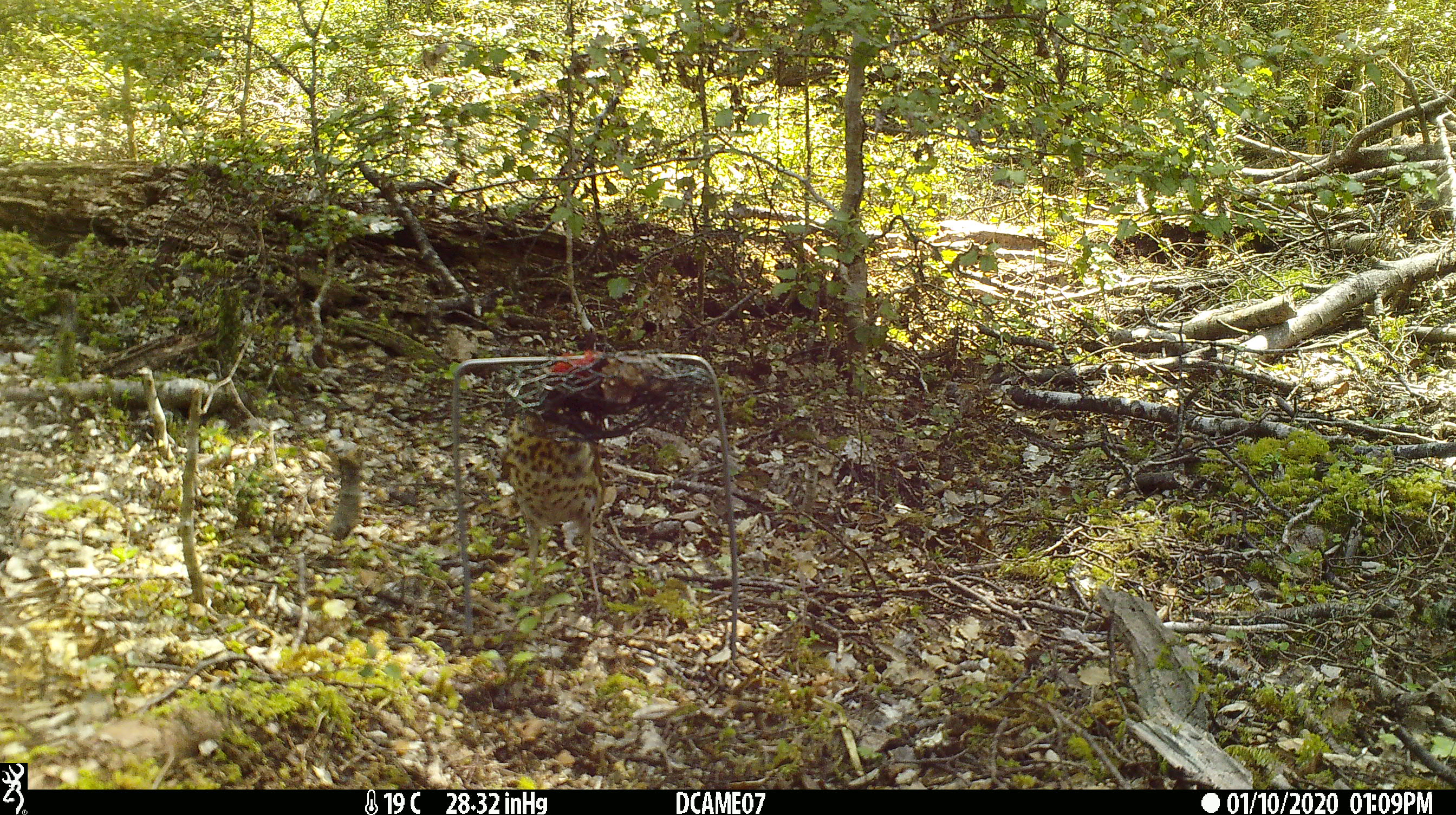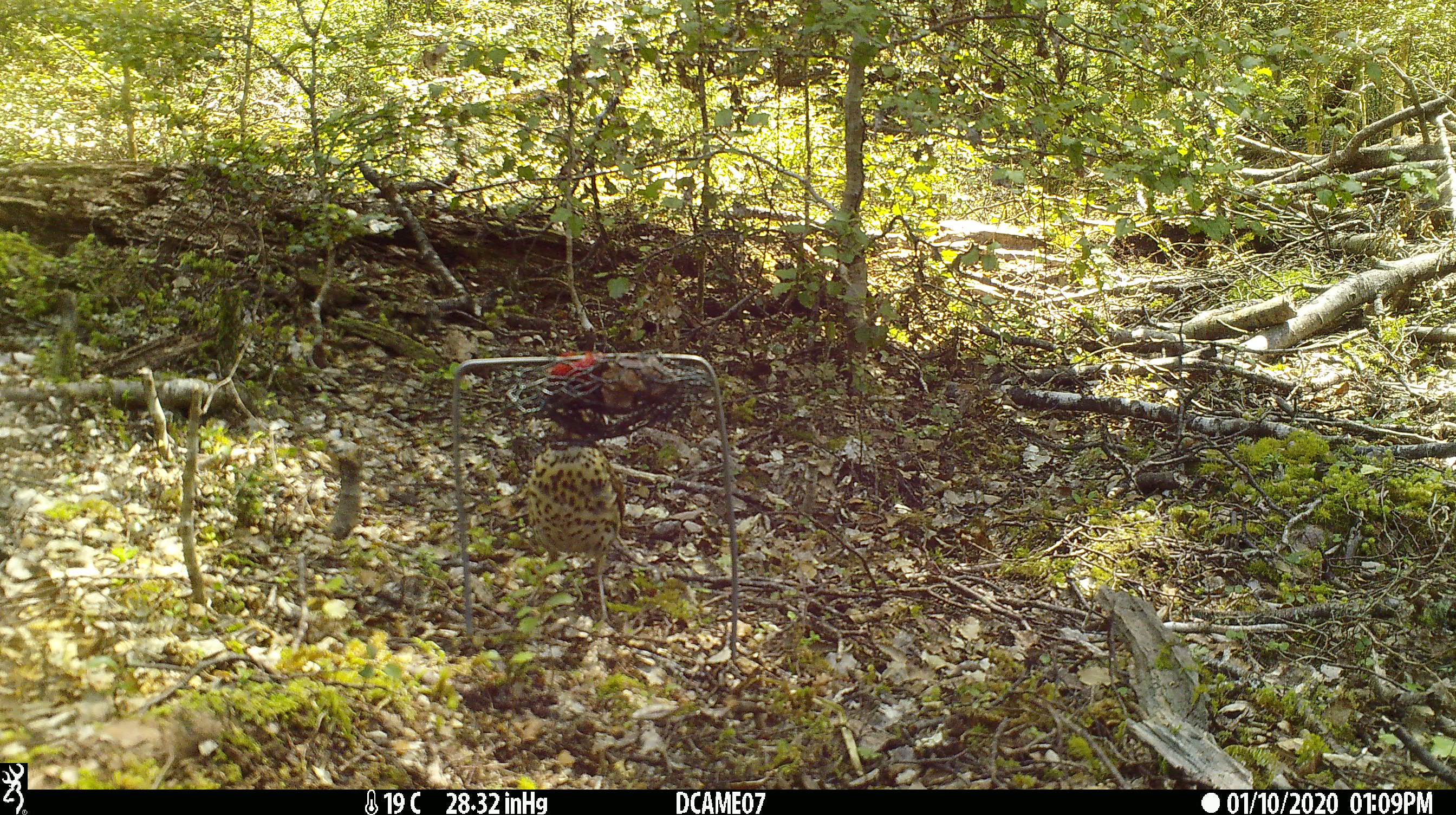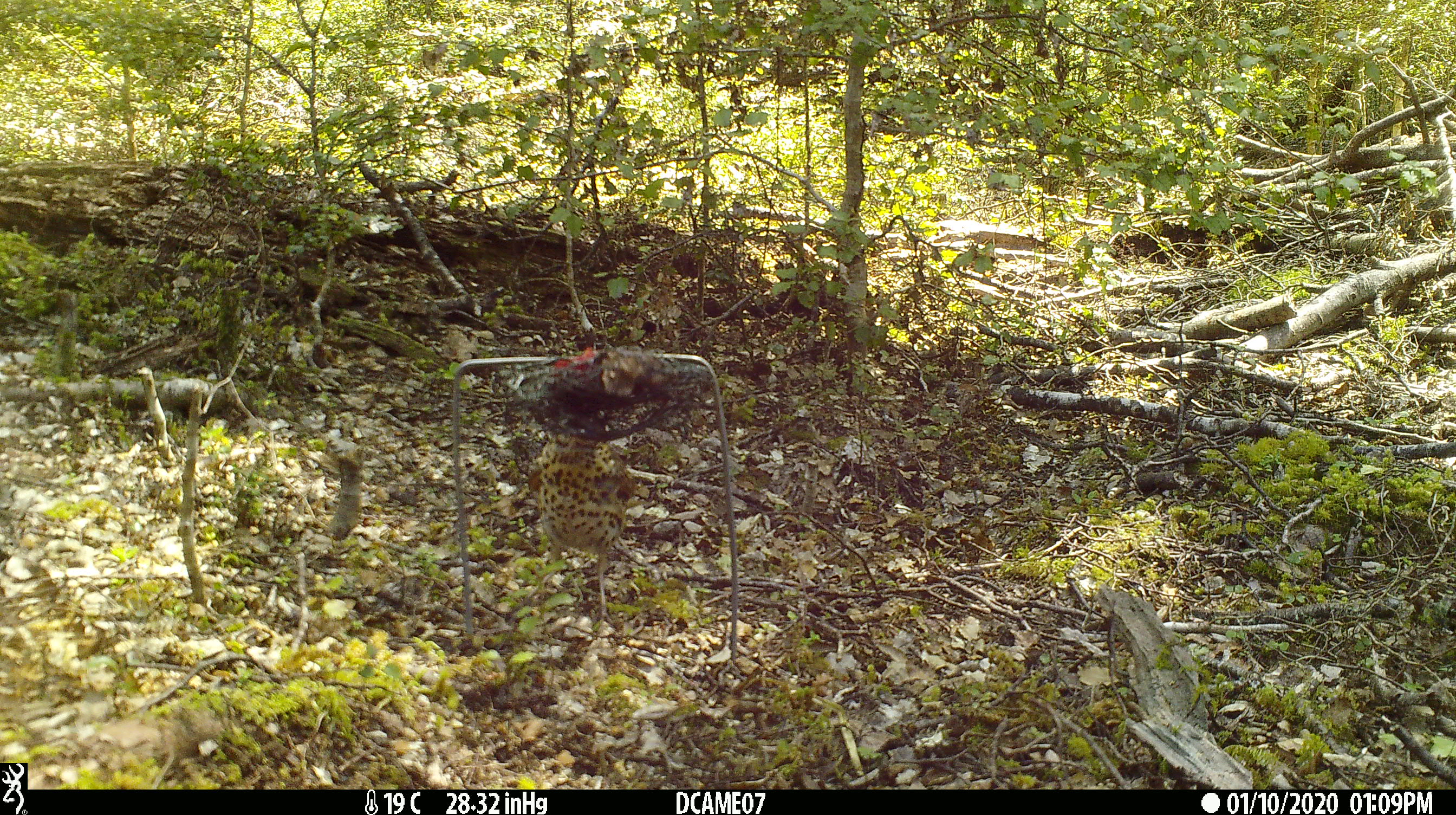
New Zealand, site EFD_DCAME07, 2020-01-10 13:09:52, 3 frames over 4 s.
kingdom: Animalia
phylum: Chordata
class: Aves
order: Passeriformes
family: Turdidae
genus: Turdus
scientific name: Turdus philomelos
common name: song thrush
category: thrush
Thrush (song thrush) (Turdus philomelos).